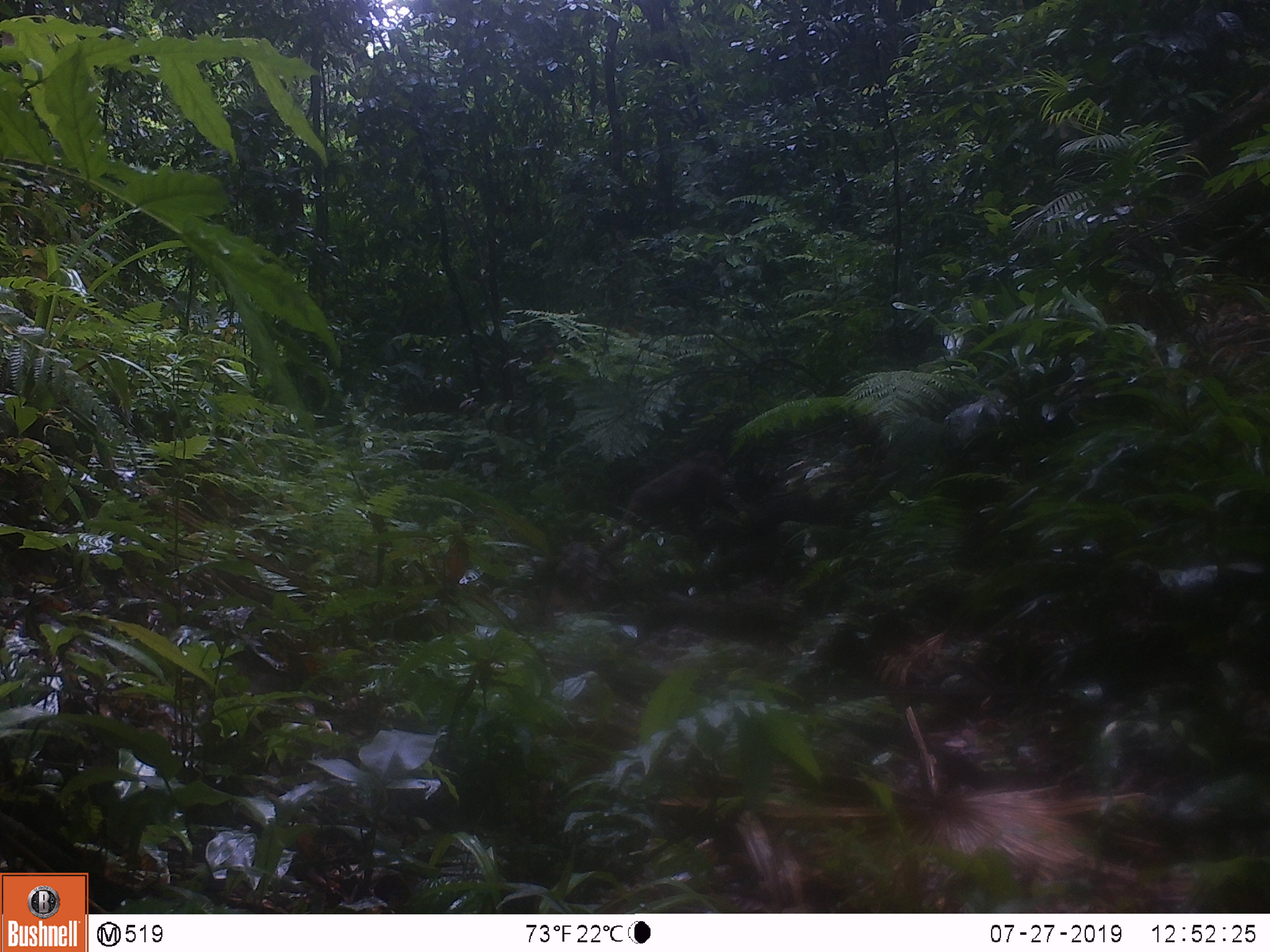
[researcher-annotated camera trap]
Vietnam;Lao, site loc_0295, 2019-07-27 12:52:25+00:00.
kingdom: Animalia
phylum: Chordata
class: Mammalia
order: Primates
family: Cercopithecidae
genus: Macaca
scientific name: Macaca arctoides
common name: stump-tailed macaque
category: stump tailed macaque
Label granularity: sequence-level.